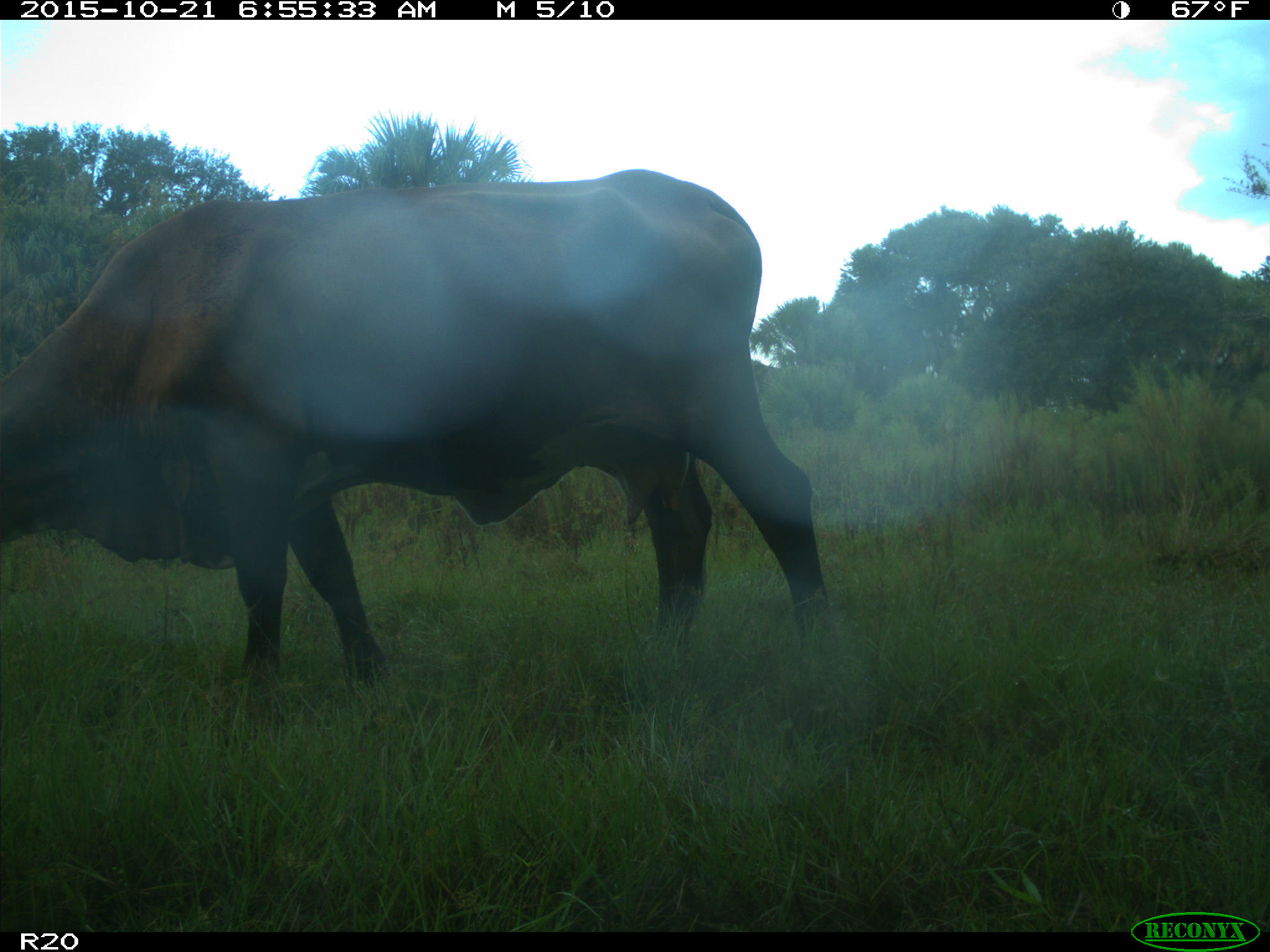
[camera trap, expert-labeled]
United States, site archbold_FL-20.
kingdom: Animalia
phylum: Chordata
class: Mammalia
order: Artiodactyla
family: Bovidae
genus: Bos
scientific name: Bos taurus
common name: domestic cow